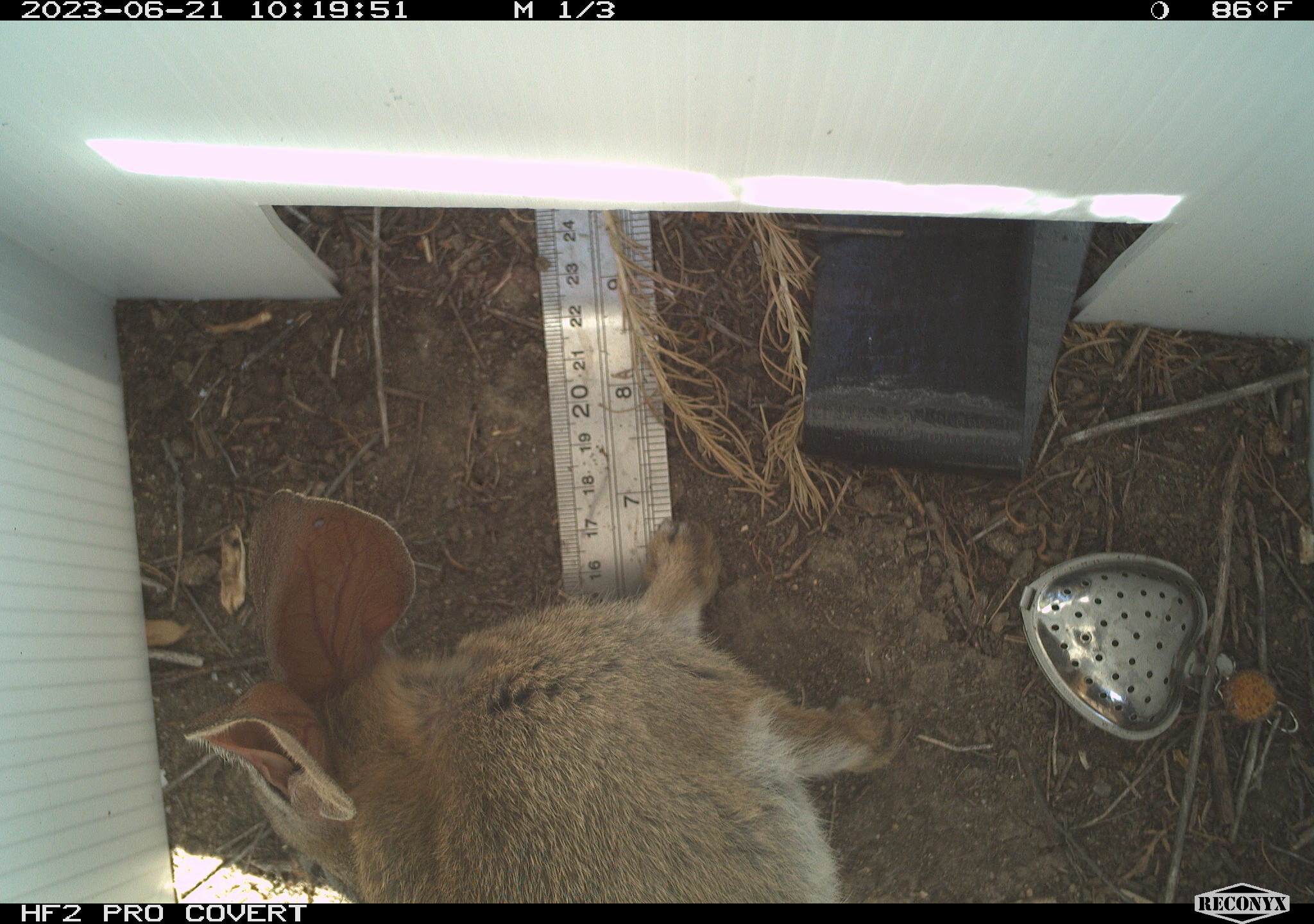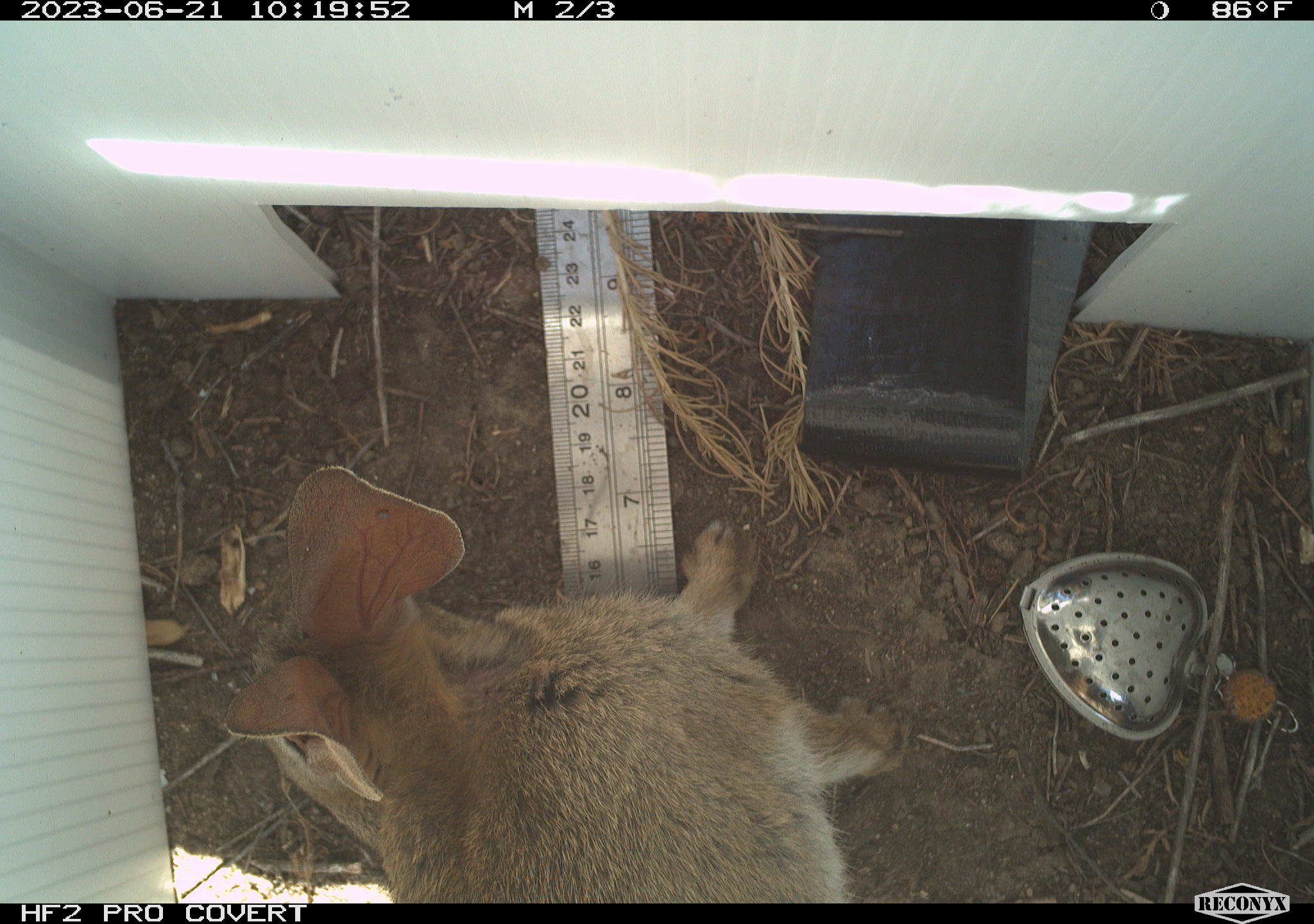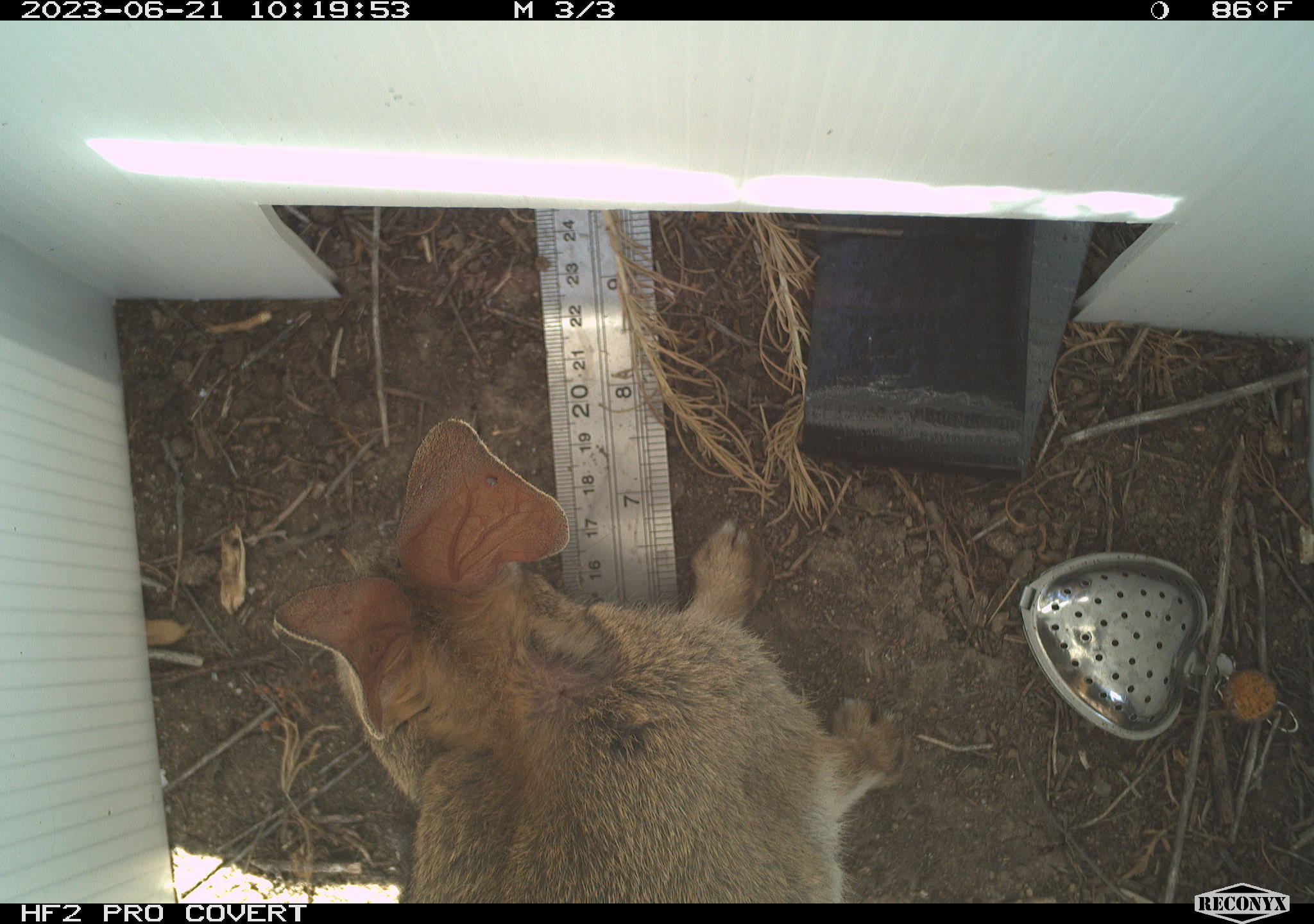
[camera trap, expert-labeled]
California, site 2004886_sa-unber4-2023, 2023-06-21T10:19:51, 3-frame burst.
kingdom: Animalia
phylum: Chordata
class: Mammalia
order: Lagomorpha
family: Leporidae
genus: Sylvilagus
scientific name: Sylvilagus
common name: cottontail rabbits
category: sylvilagus species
Sylvilagus species (cottontail rabbits) (Sylvilagus).